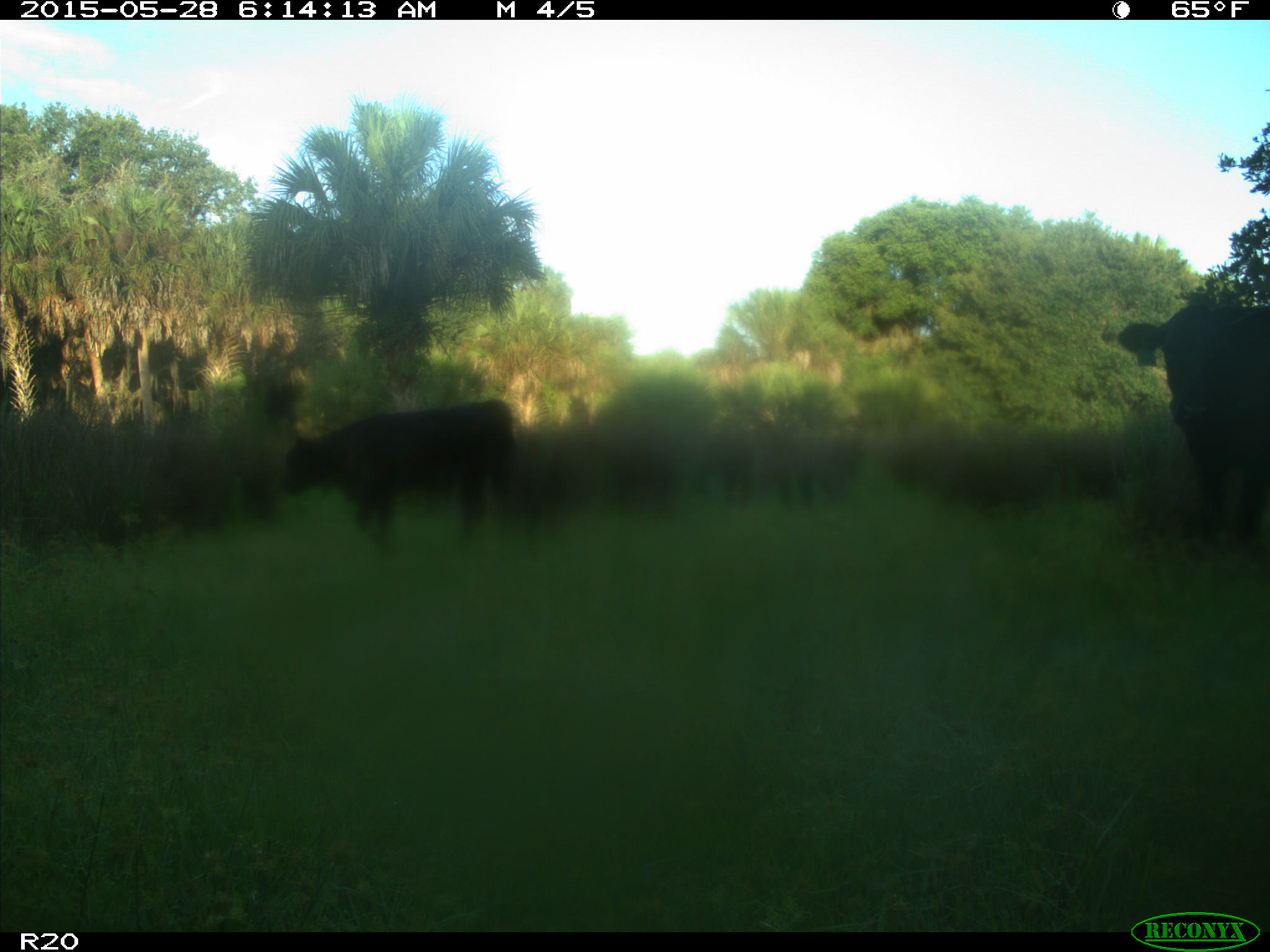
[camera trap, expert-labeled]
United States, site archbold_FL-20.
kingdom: Animalia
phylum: Chordata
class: Mammalia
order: Artiodactyla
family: Bovidae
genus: Bos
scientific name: Bos taurus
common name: domestic cow